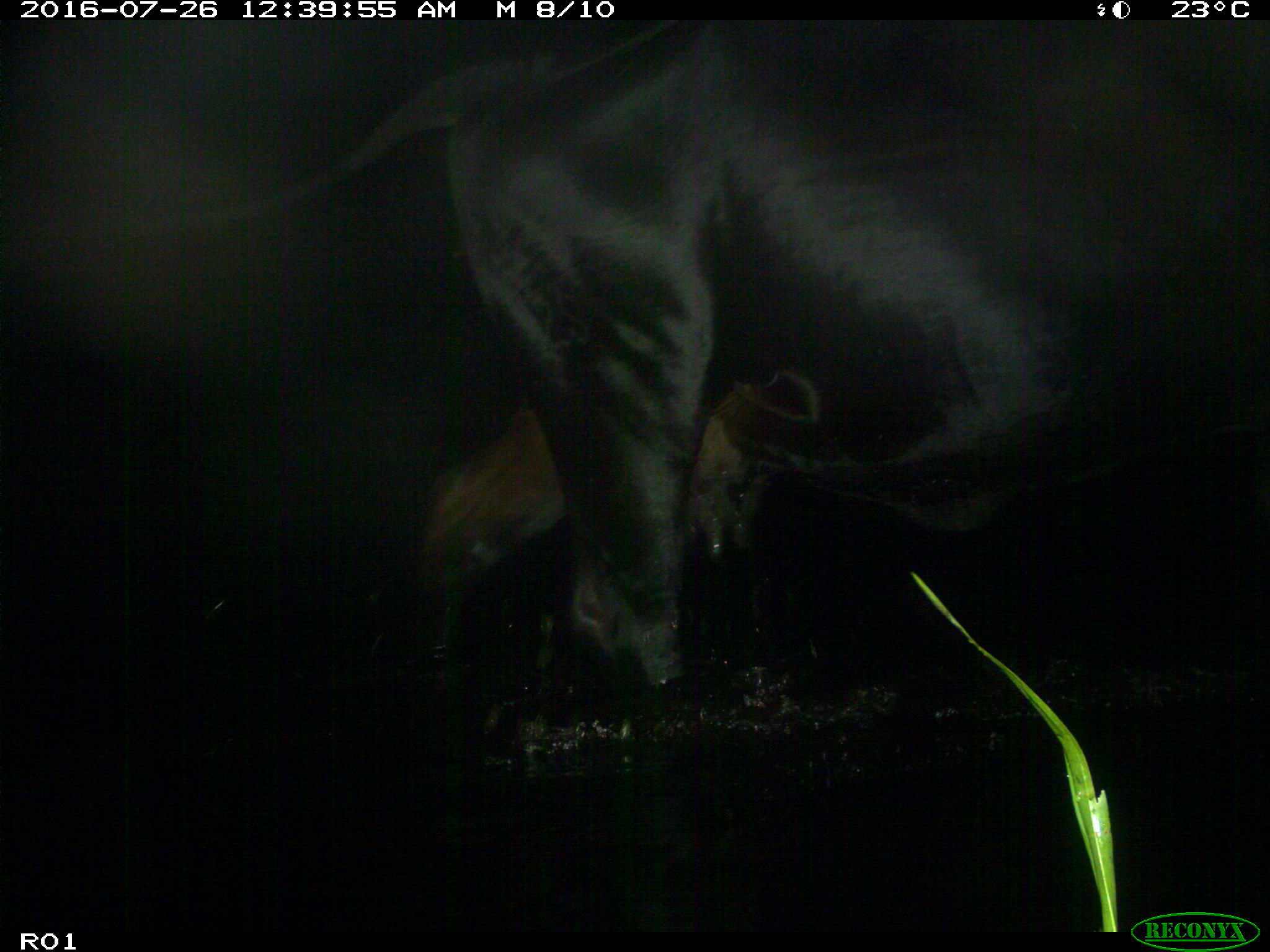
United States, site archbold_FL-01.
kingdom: Animalia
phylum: Chordata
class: Mammalia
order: Artiodactyla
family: Bovidae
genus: Bos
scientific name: Bos taurus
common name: domestic cow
Bos taurus (domestic cow).